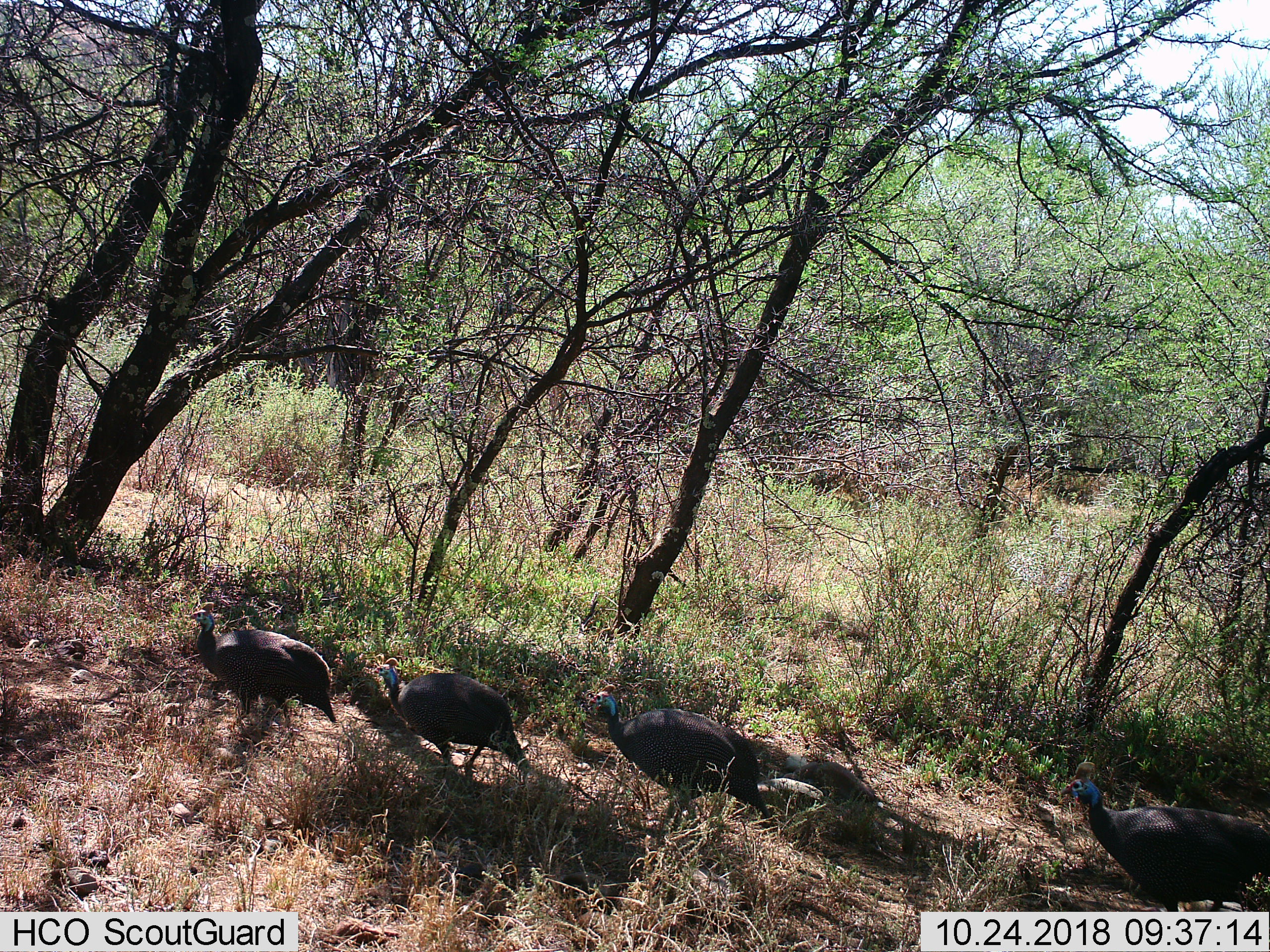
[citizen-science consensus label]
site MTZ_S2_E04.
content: unidentified animal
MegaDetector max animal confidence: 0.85